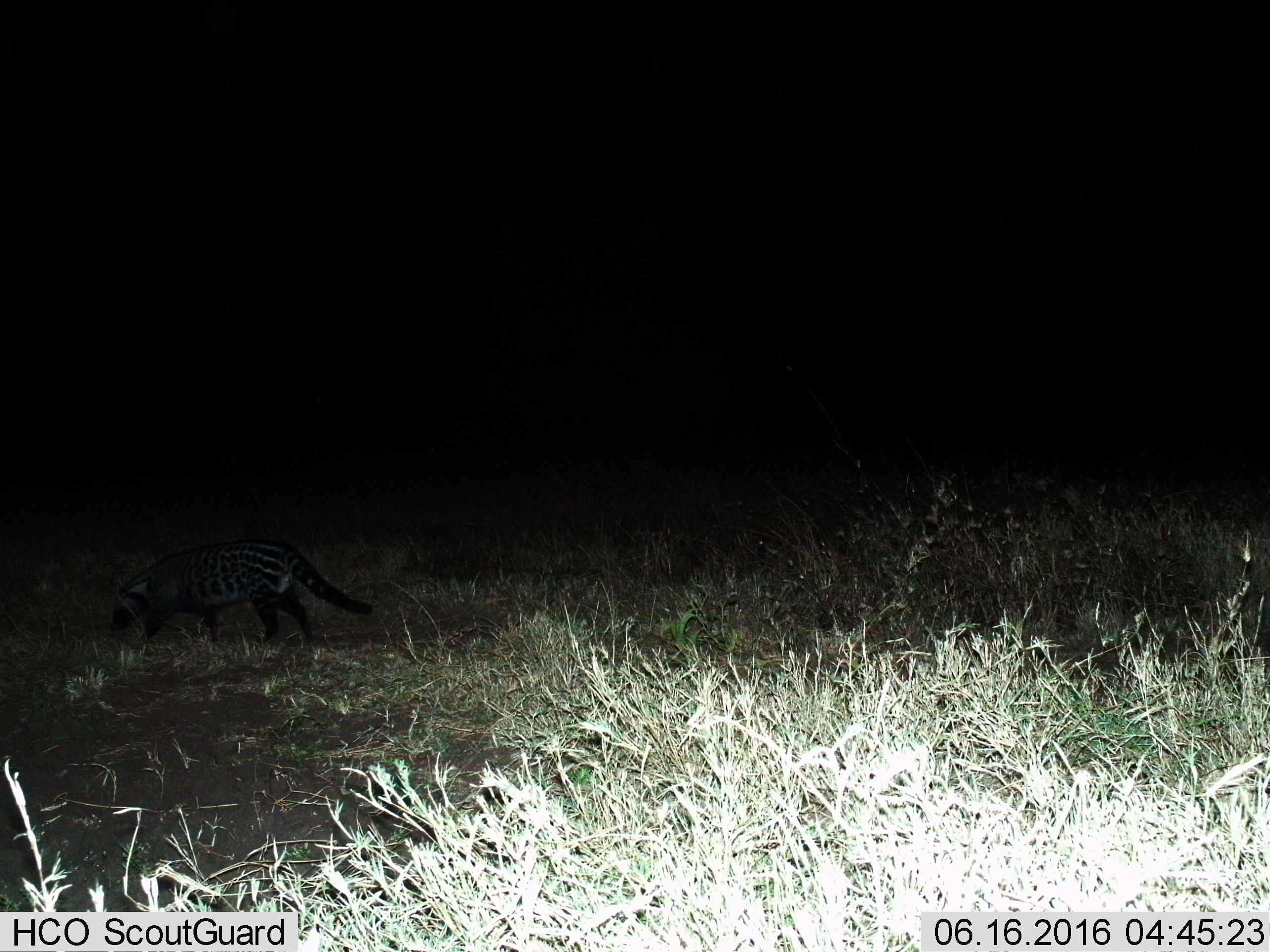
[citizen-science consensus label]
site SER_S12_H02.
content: unidentified animal